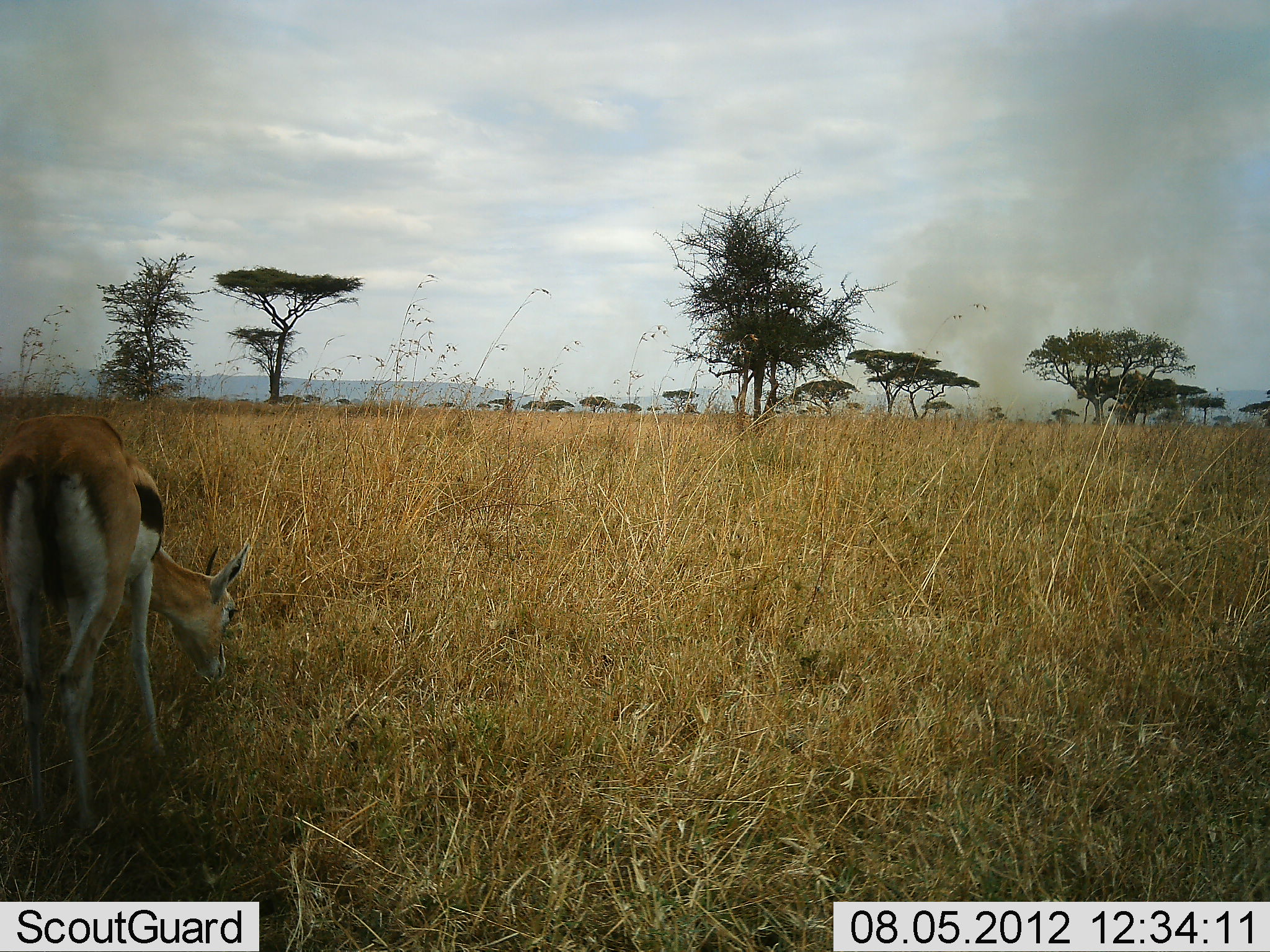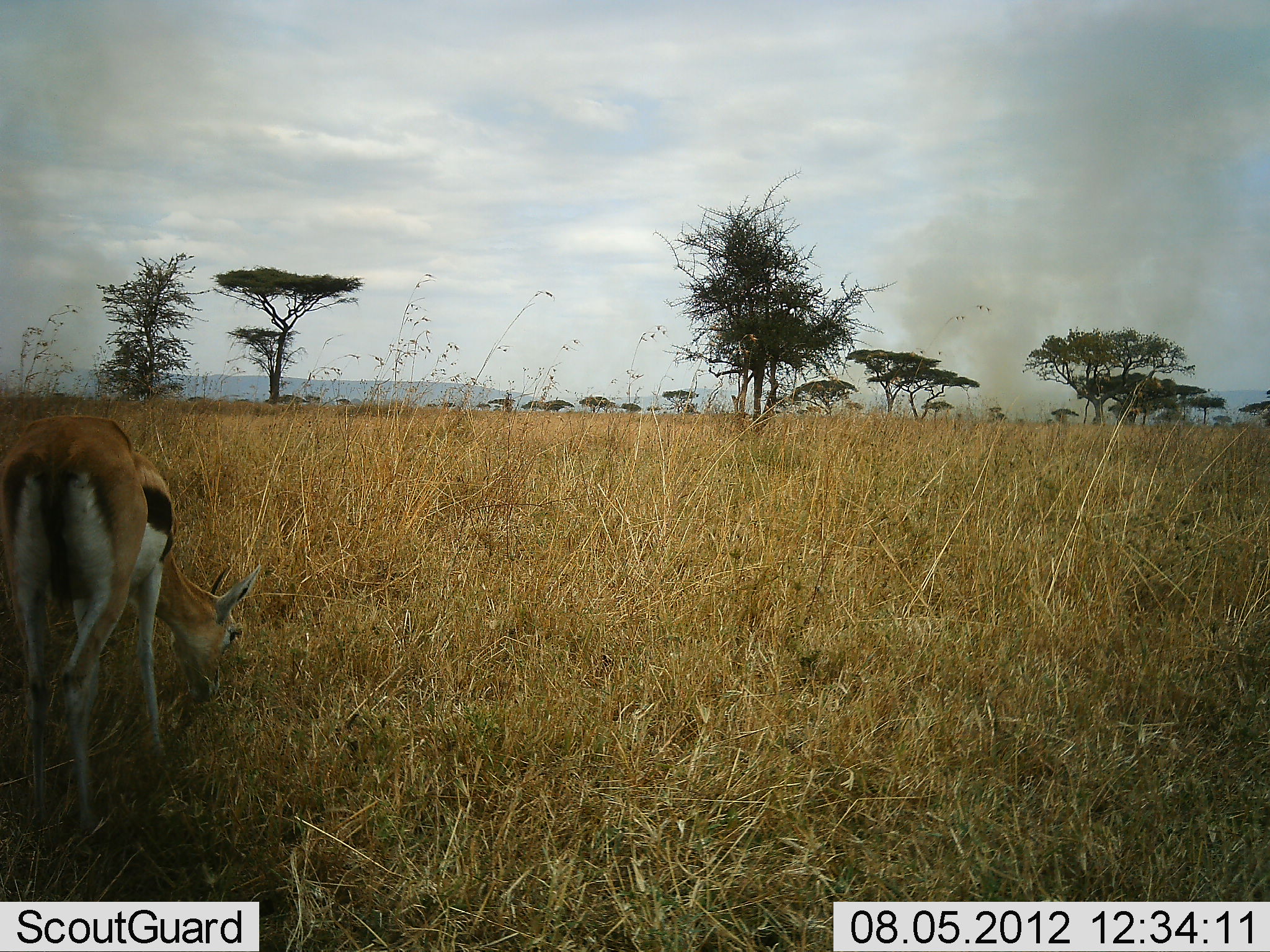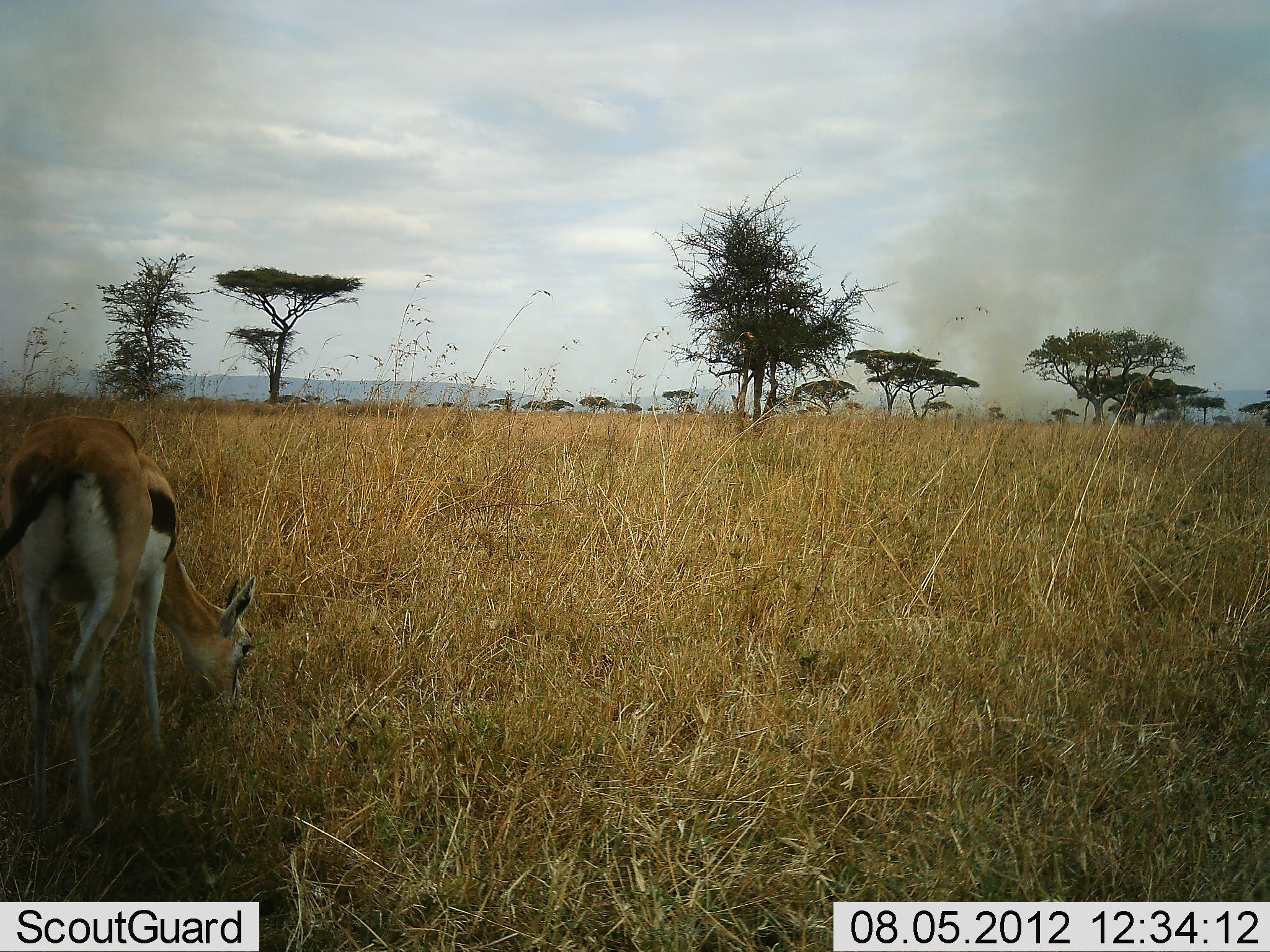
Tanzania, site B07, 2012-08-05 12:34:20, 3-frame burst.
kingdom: Animalia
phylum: Chordata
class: Mammalia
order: Artiodactyla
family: Bovidae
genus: Eudorcas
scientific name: Eudorcas thomsonii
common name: thomson's gazelle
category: gazellethomsons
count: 1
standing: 11%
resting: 0%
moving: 0%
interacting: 0%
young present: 0%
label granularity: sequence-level